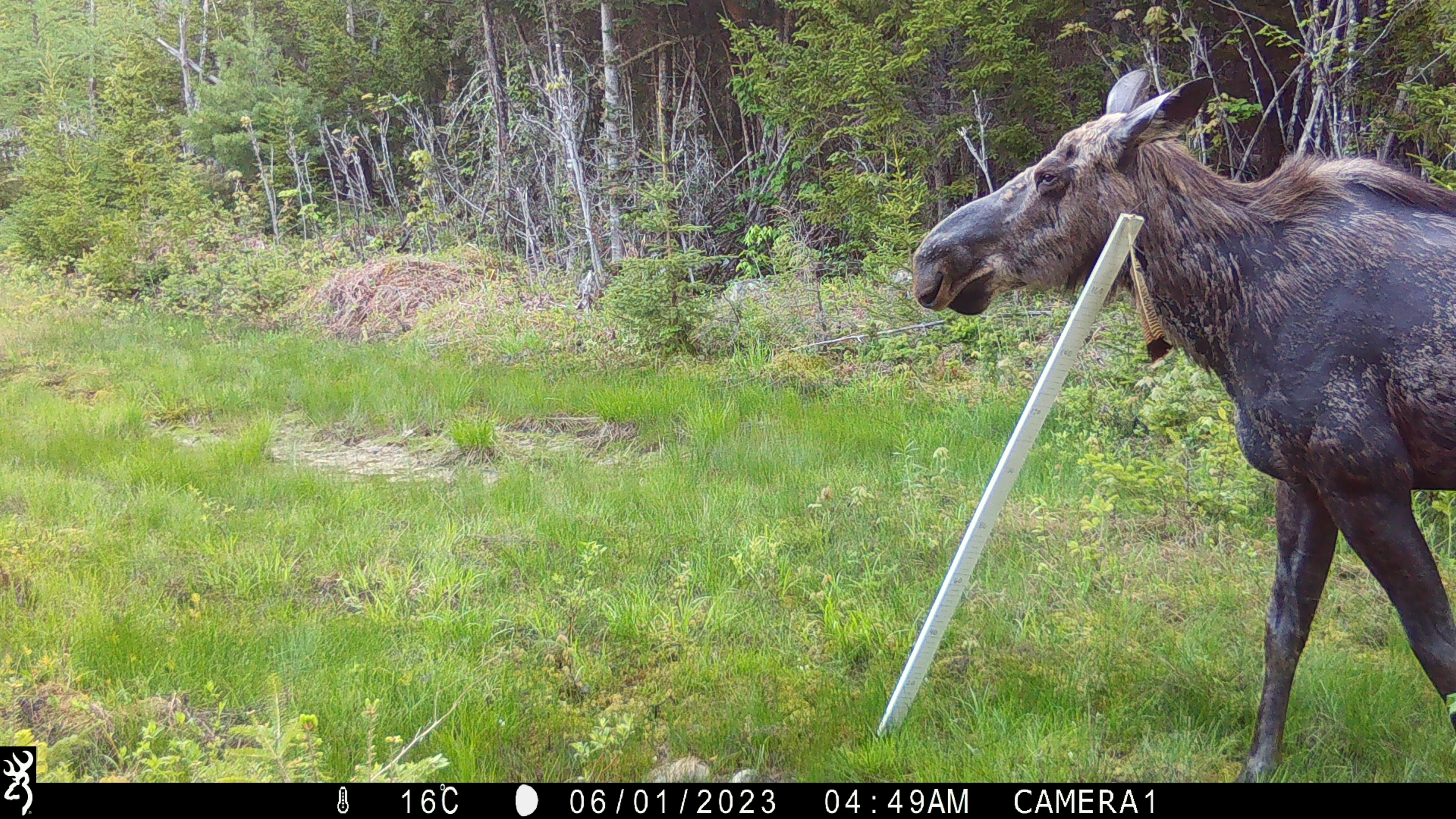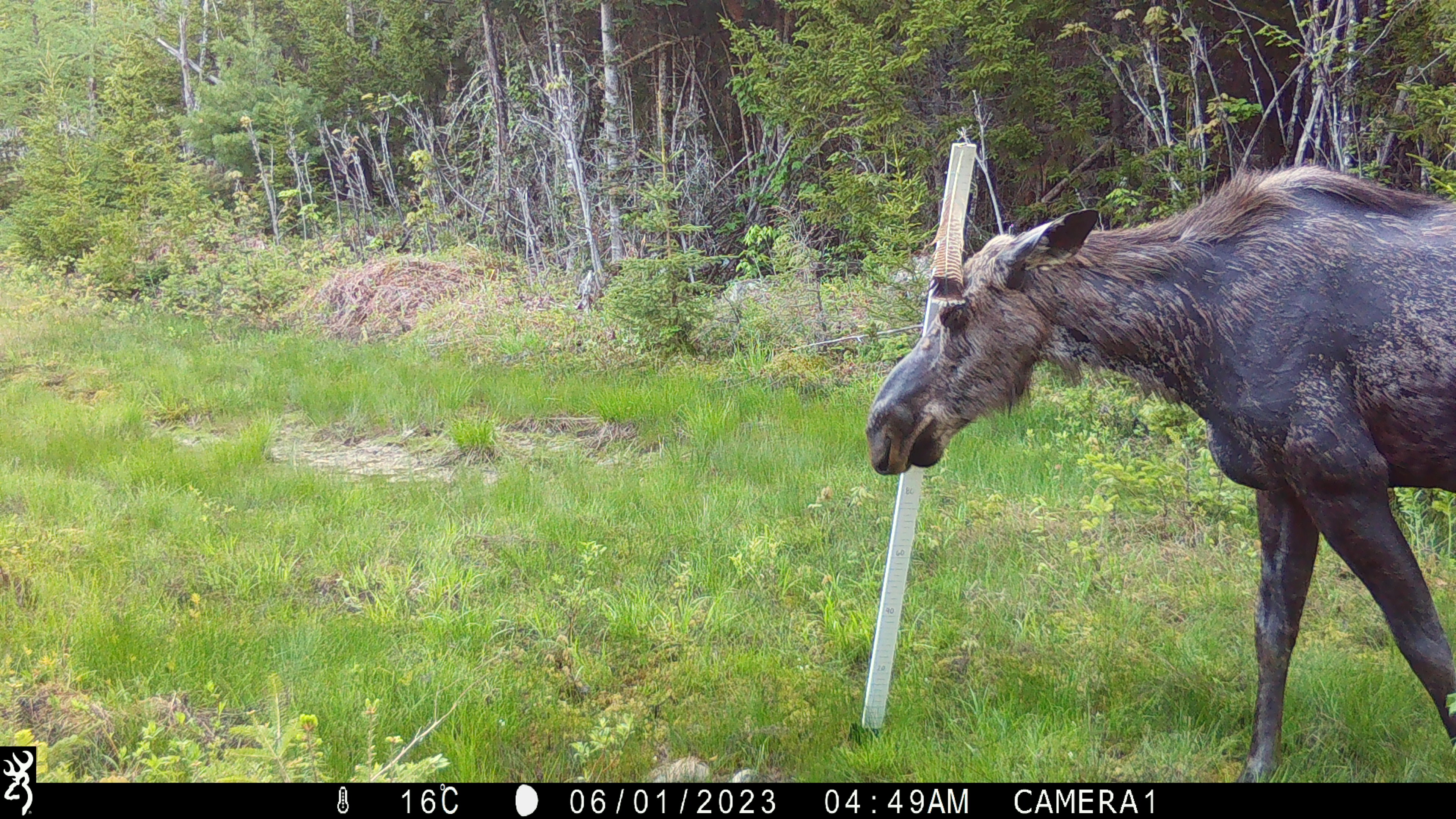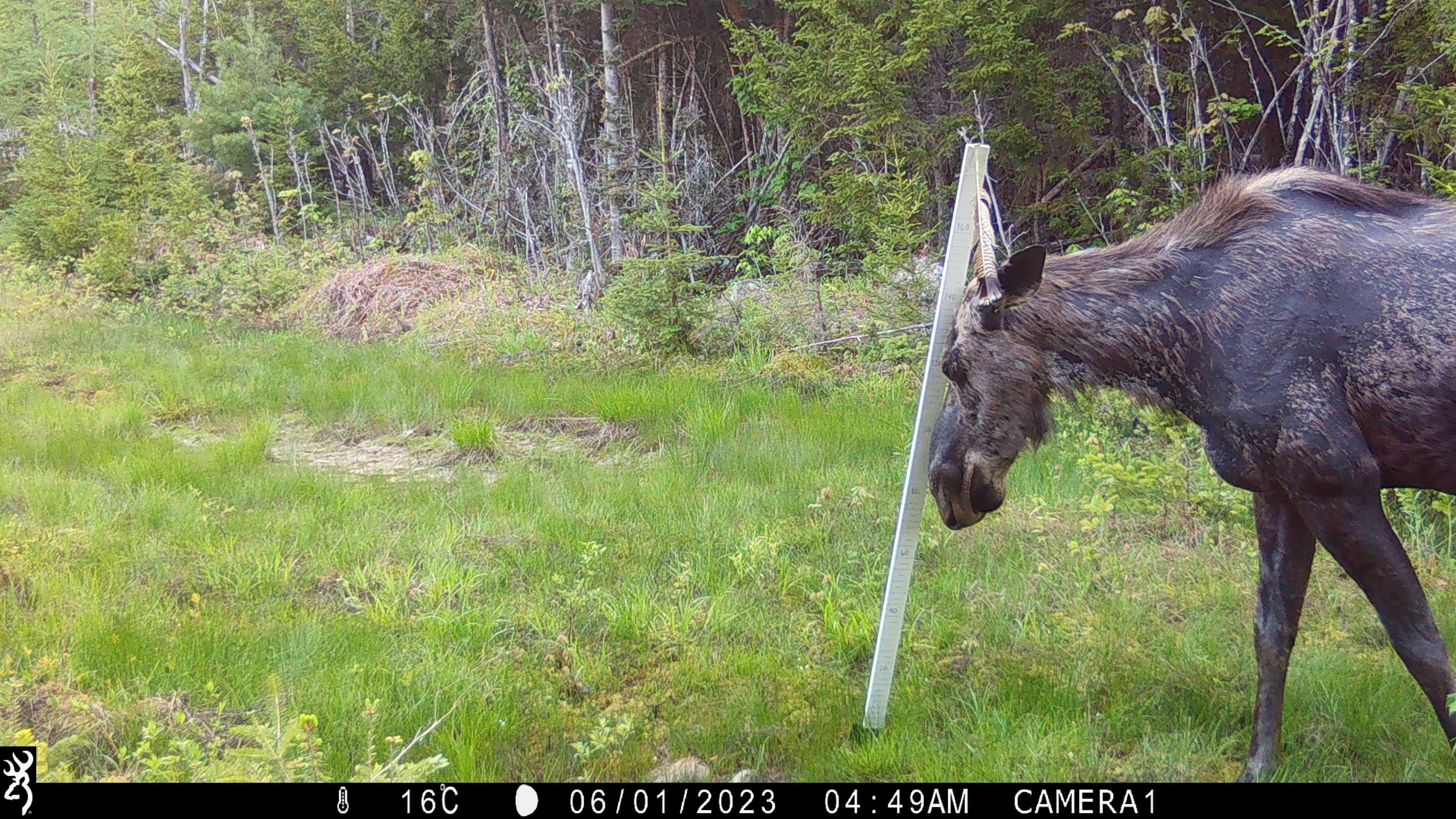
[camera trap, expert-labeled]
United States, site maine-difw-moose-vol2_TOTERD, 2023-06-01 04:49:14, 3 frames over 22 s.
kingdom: Animalia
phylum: Chordata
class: Mammalia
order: Artiodactyla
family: Cervidae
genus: Alces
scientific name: Alces alces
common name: moose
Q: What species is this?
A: Moose (Alces alces).